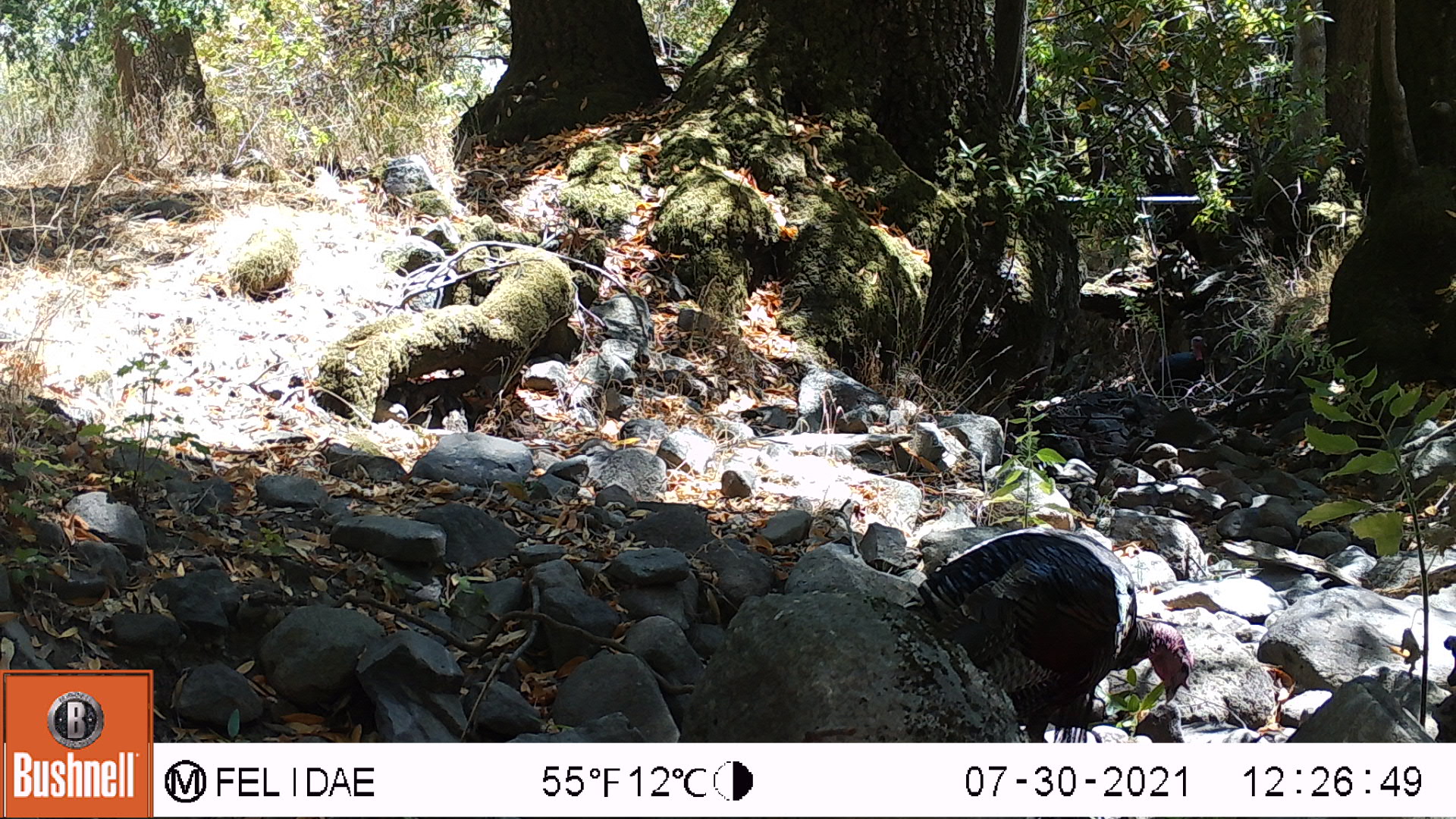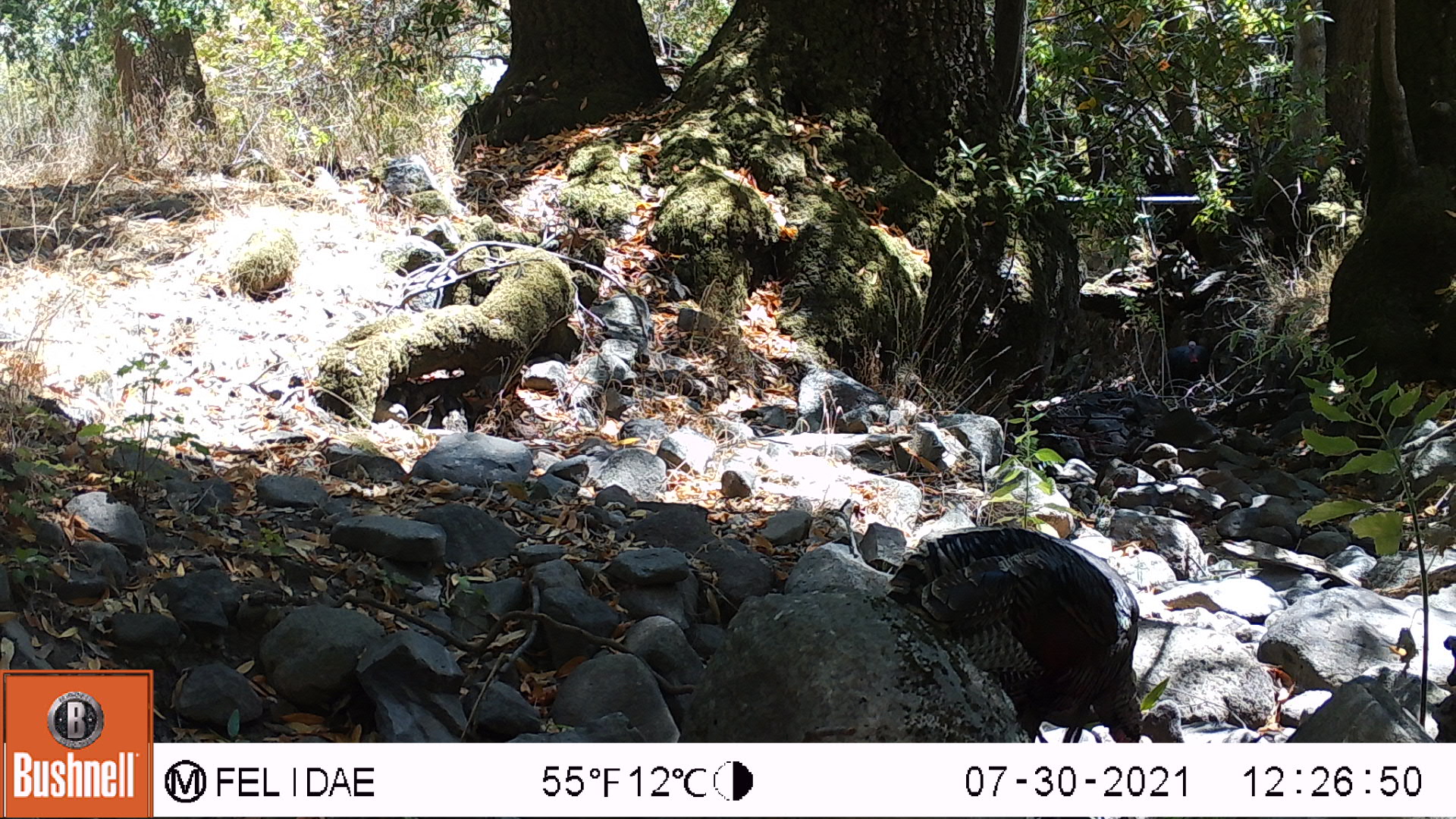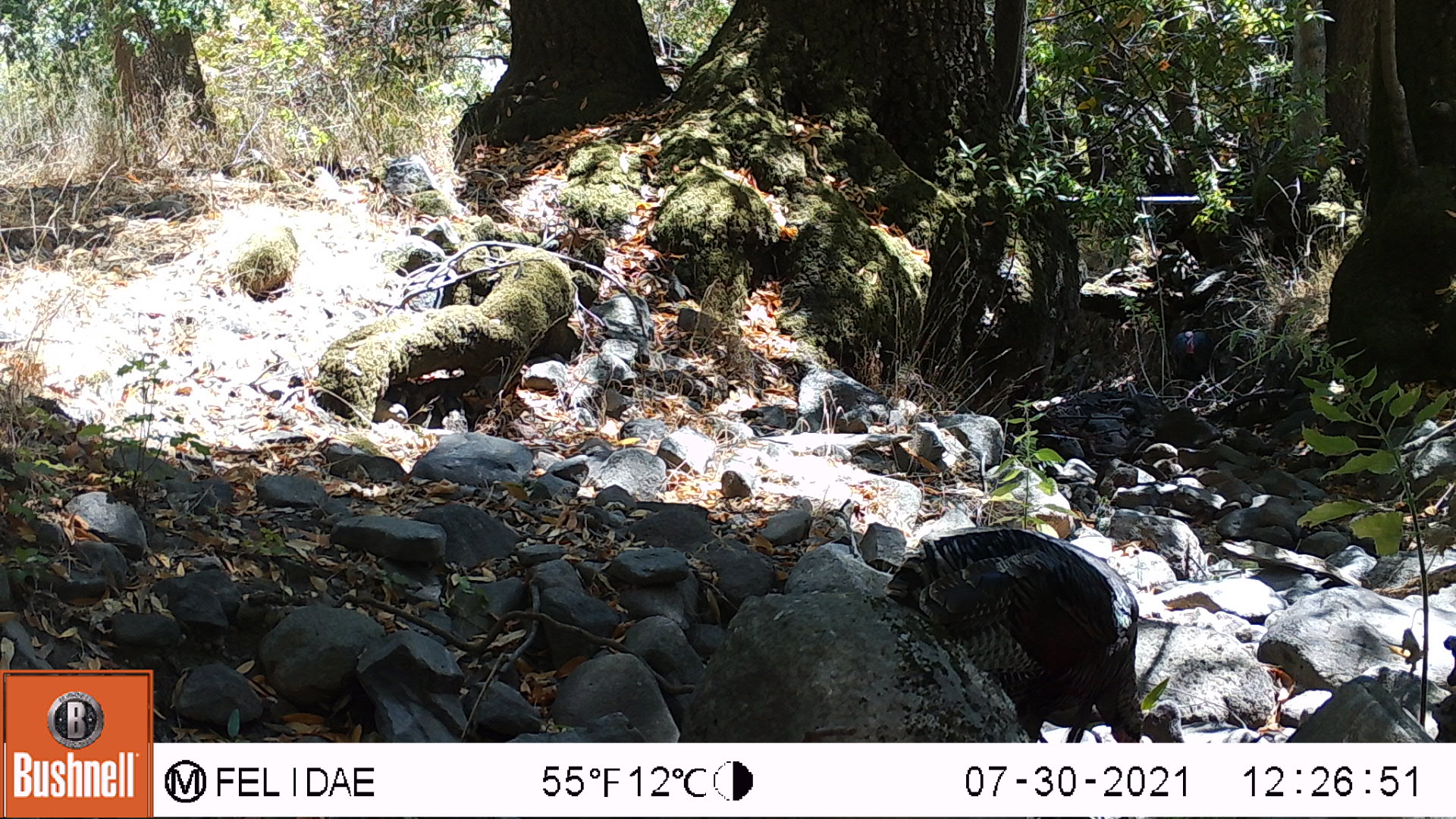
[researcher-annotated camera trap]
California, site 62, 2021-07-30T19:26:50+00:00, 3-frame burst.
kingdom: Animalia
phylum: Chordata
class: Aves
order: Galliformes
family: Phasianidae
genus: Meleagris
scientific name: Meleagris gallopavo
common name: turkey